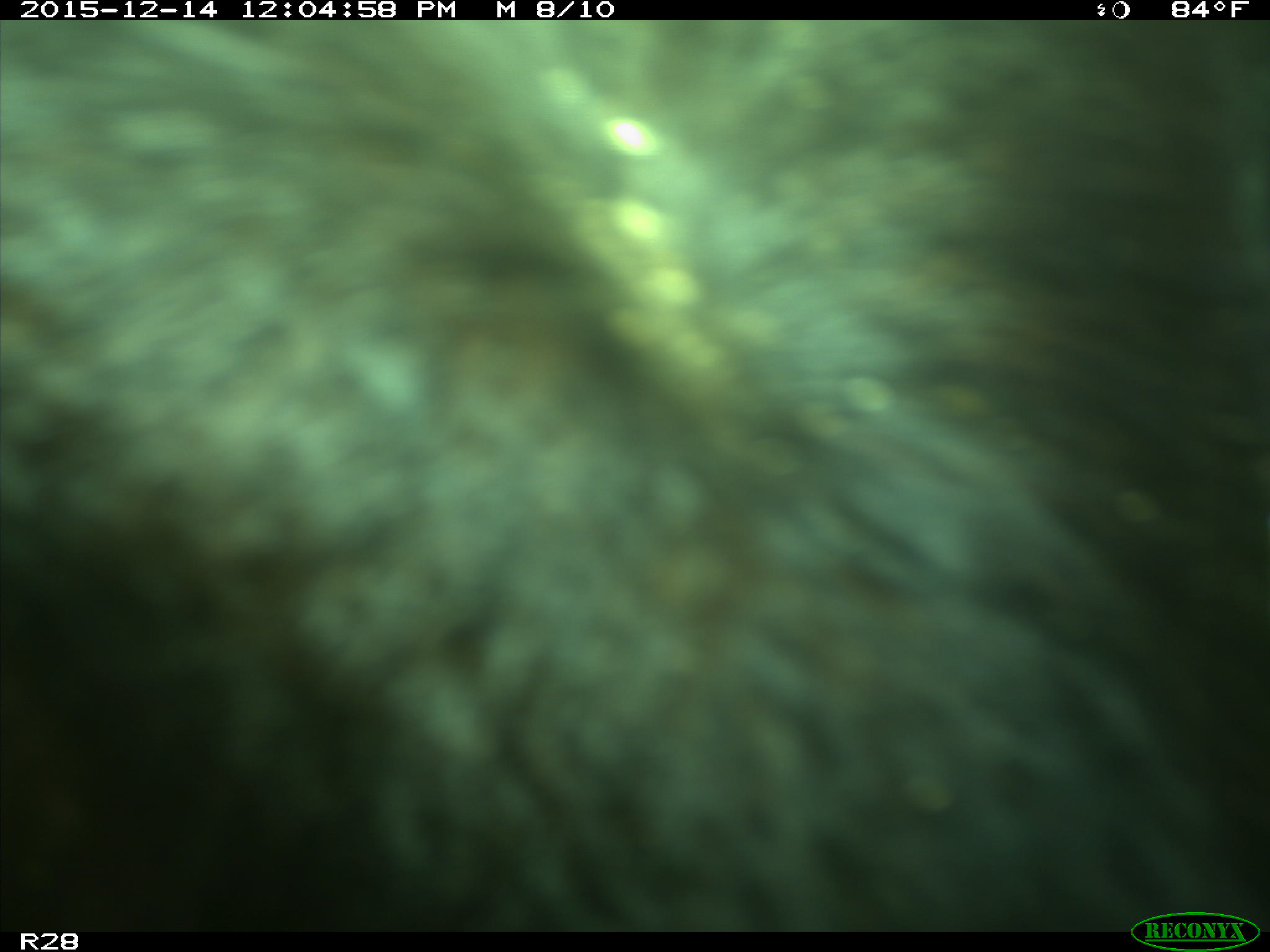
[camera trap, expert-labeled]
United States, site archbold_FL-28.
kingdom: Animalia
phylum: Chordata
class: Mammalia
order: Artiodactyla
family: Bovidae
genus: Bos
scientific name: Bos taurus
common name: domestic cow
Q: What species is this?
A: Bos taurus (domestic cow).